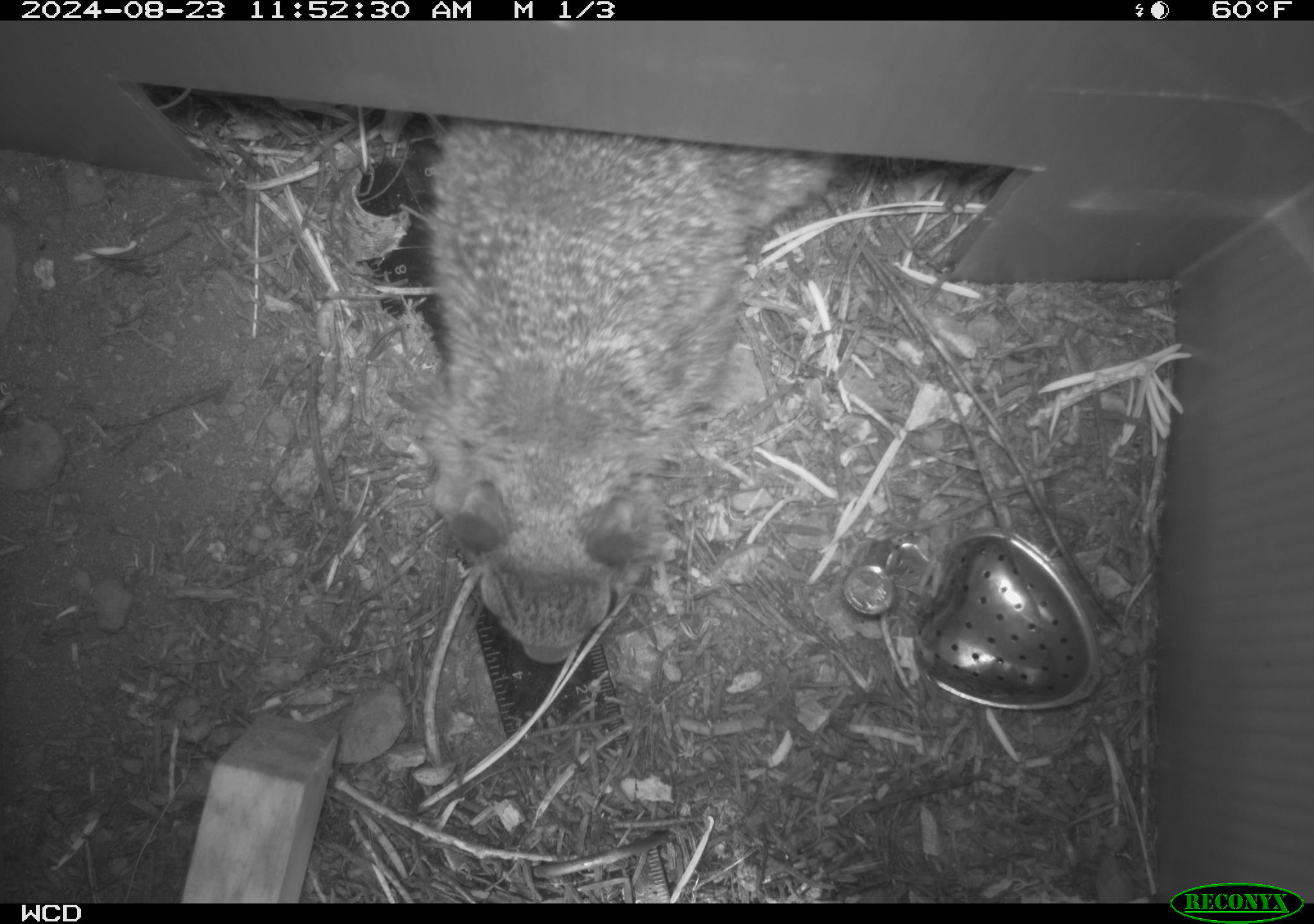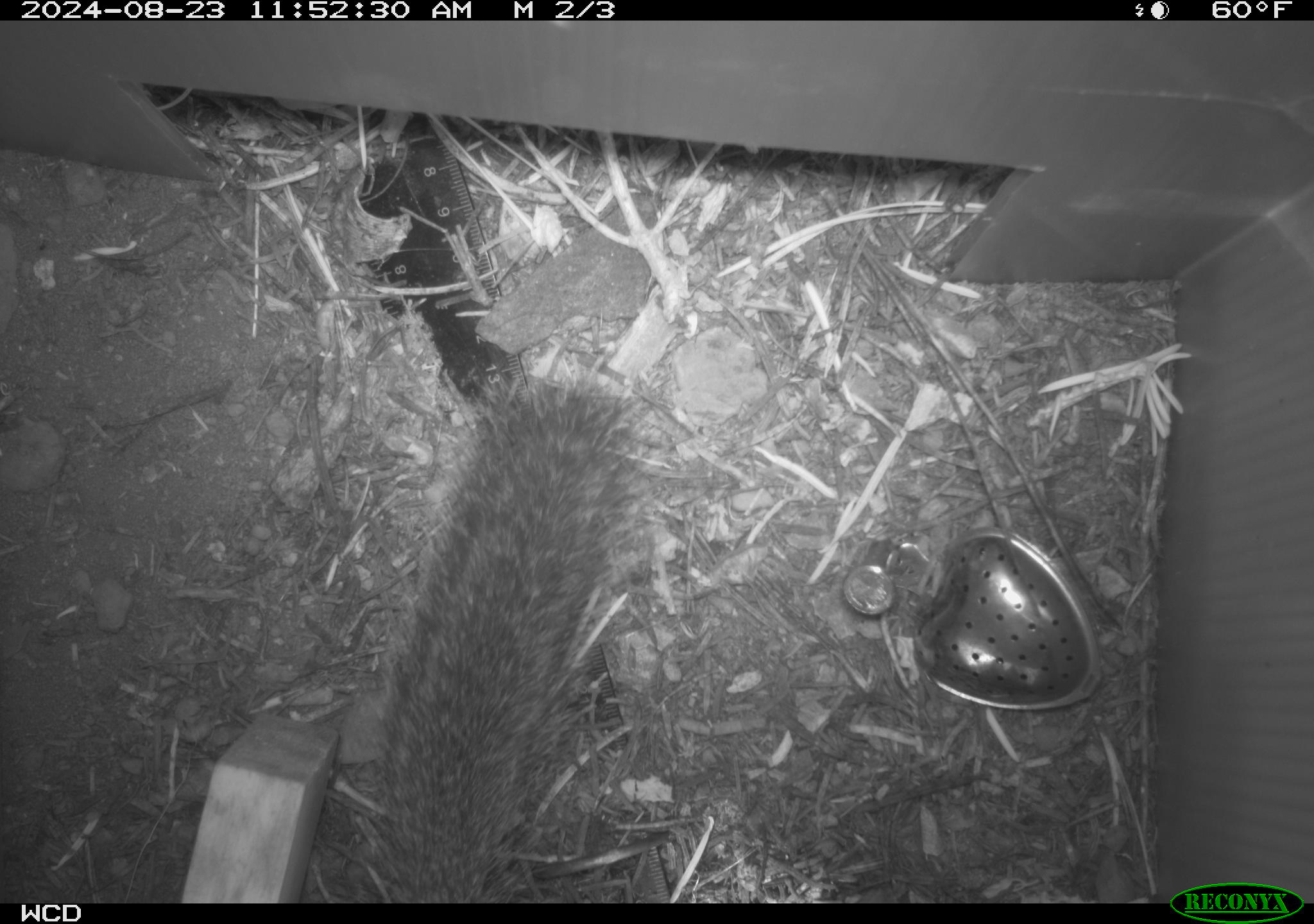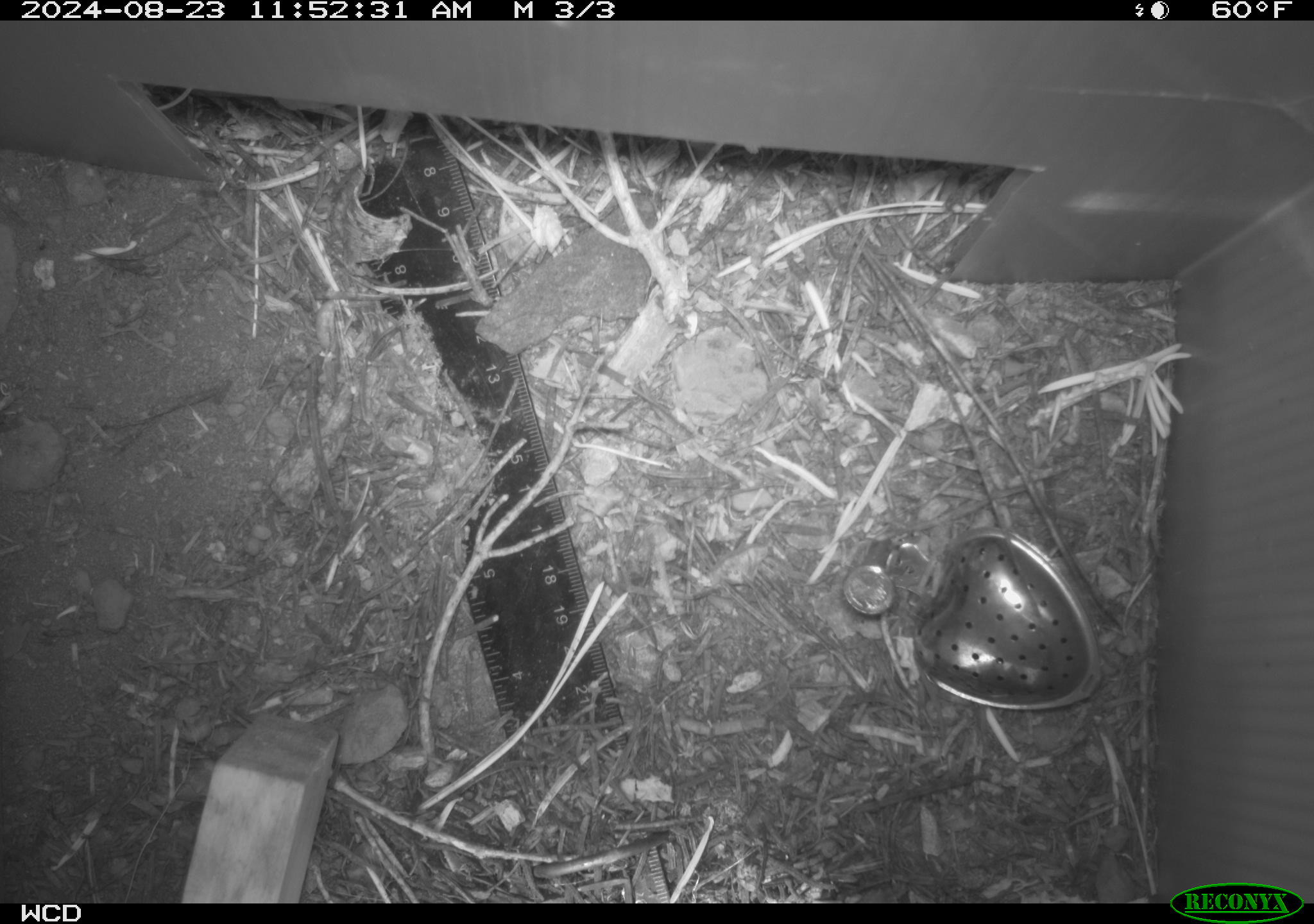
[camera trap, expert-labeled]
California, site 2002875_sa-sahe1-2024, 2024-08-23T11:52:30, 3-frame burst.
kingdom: Animalia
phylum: Chordata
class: Mammalia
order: Rodentia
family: Sciuridae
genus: Otospermophilus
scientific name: Otospermophilus beecheyi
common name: california ground squirrel